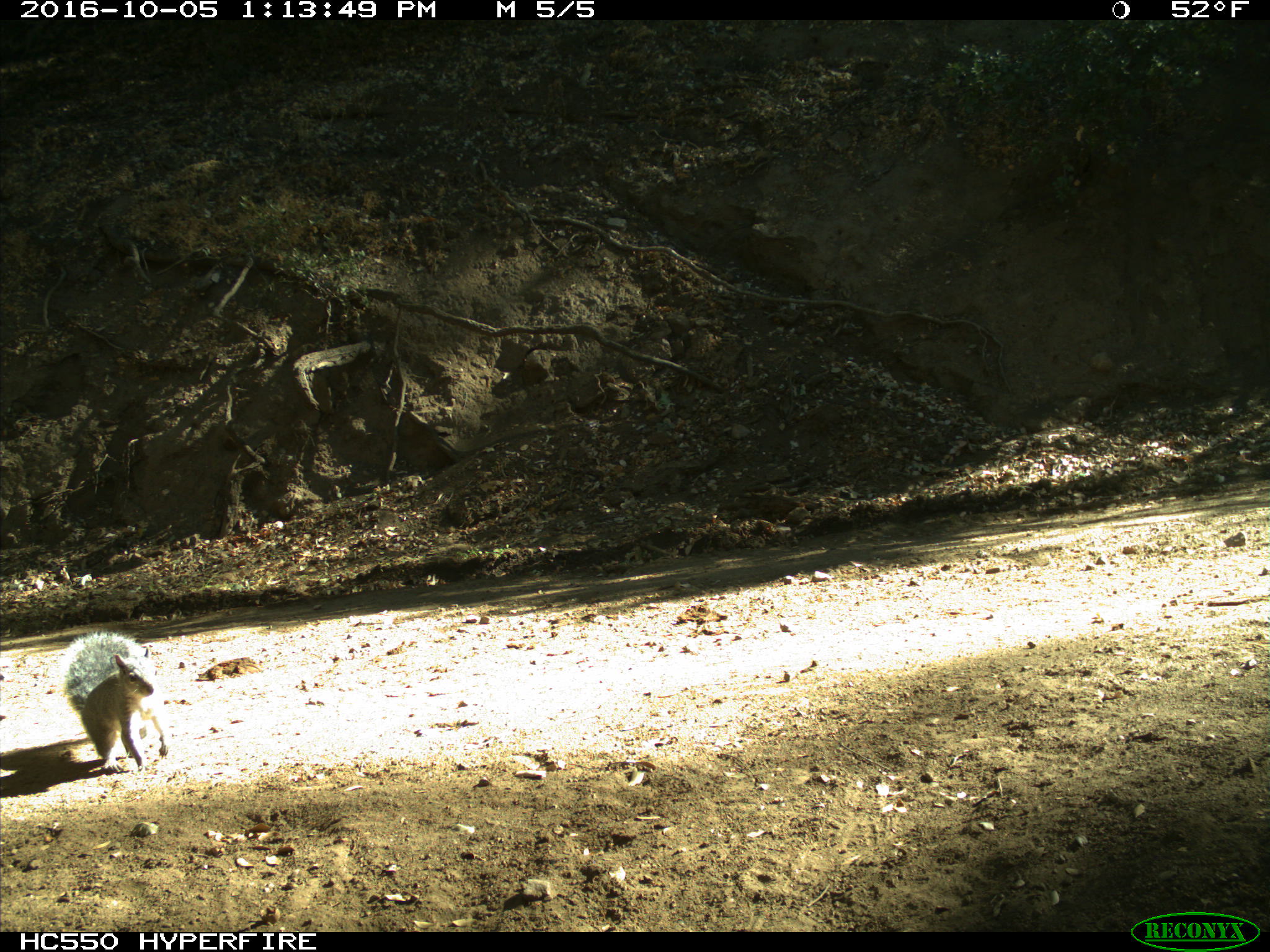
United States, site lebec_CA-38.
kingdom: Animalia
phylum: Chordata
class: Mammalia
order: Rodentia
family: Sciuridae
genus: Sciurus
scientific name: Sciurus carolinensis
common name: eastern gray squirrel